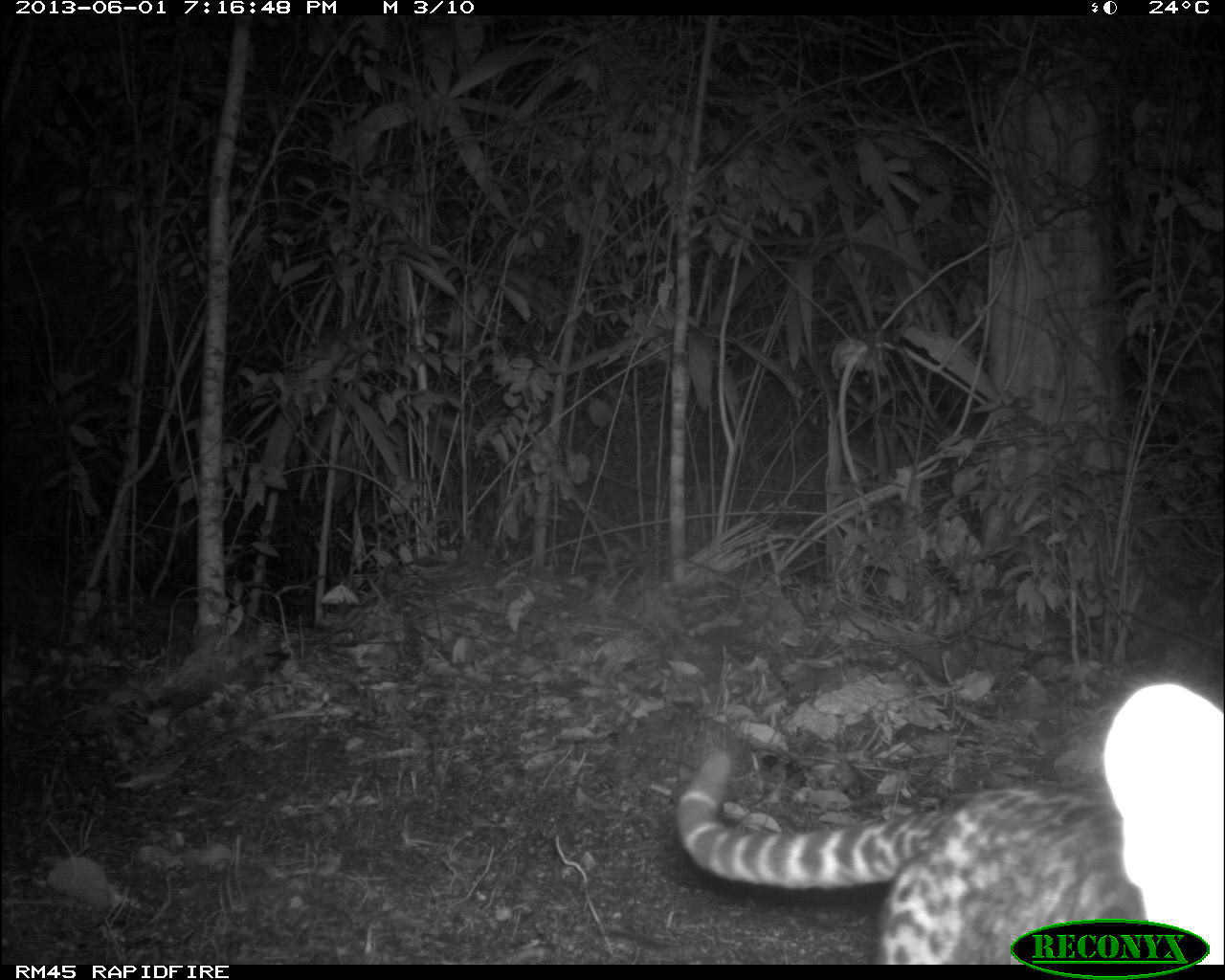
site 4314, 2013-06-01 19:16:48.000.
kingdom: Animalia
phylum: Chordata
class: Mammalia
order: Carnivora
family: Felidae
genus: Leopardus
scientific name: Leopardus pardalis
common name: ocelot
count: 1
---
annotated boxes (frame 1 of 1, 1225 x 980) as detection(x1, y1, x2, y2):
leopardus pardalis: detection(675, 680, 1225, 964)